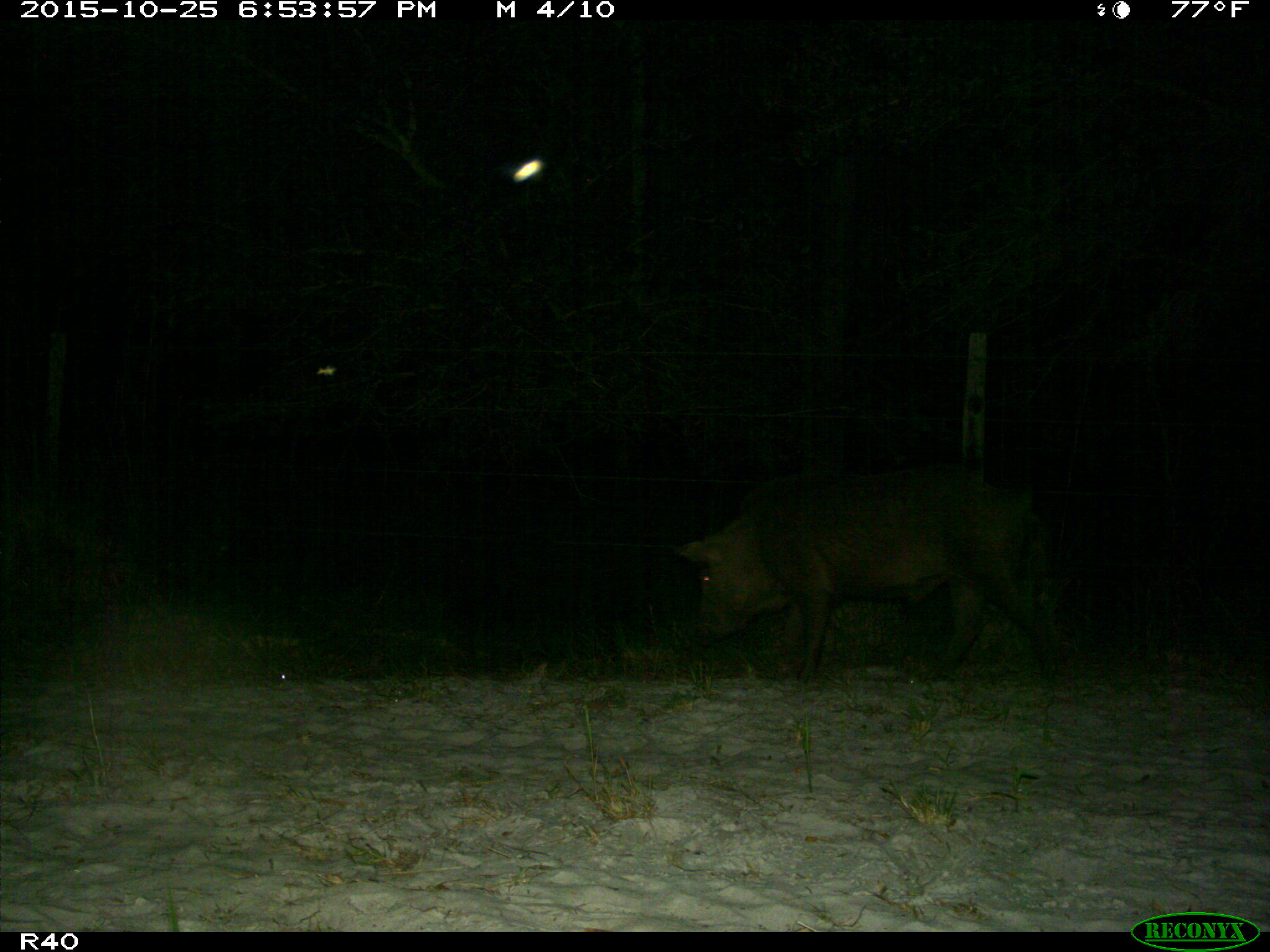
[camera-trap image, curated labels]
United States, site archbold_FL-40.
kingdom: Animalia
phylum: Chordata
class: Mammalia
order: Artiodactyla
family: Suidae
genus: Sus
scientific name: Sus scrofa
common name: wild boar